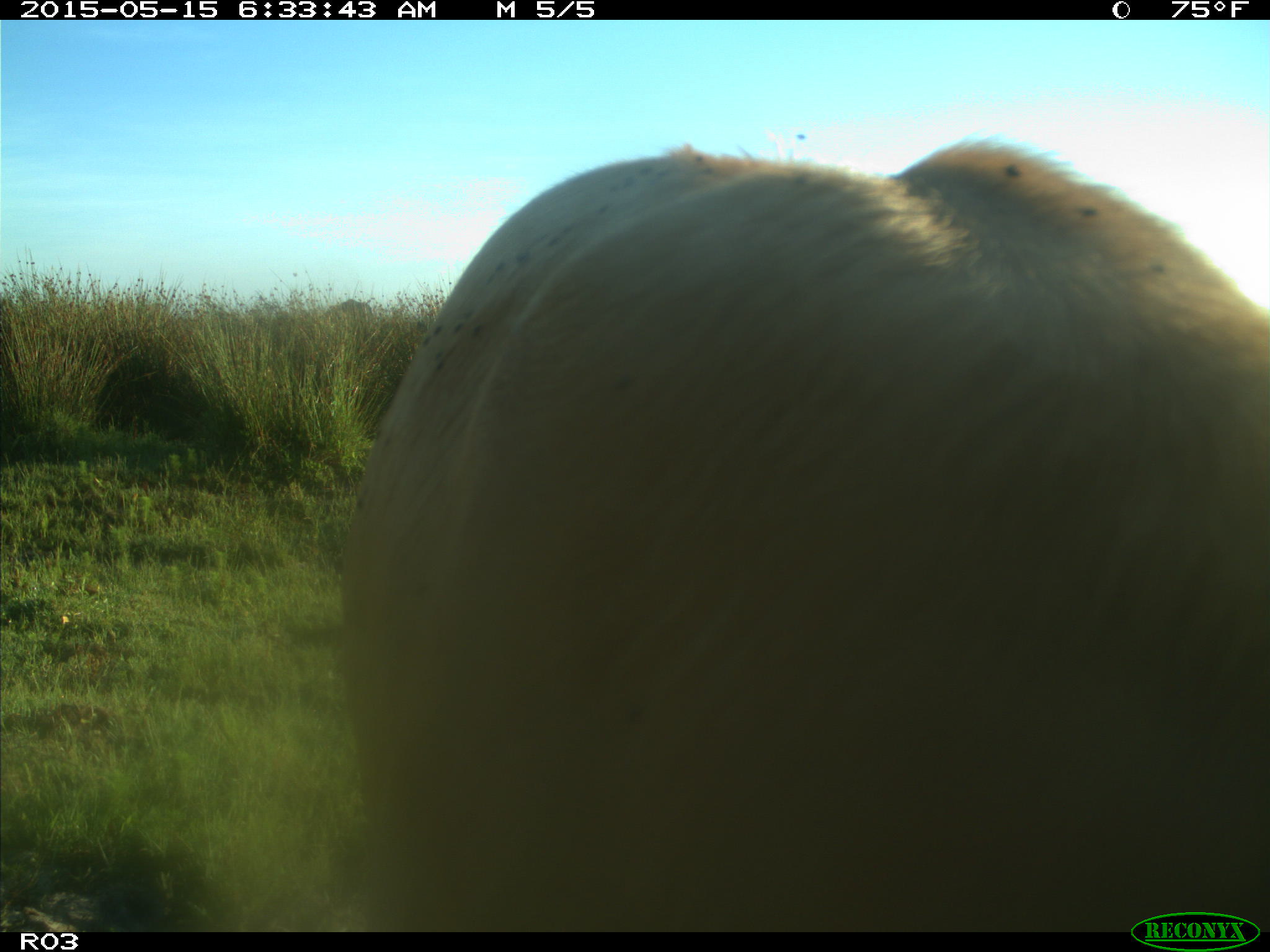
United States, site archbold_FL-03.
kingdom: Animalia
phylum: Chordata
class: Mammalia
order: Artiodactyla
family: Bovidae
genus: Bos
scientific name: Bos taurus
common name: domestic cow